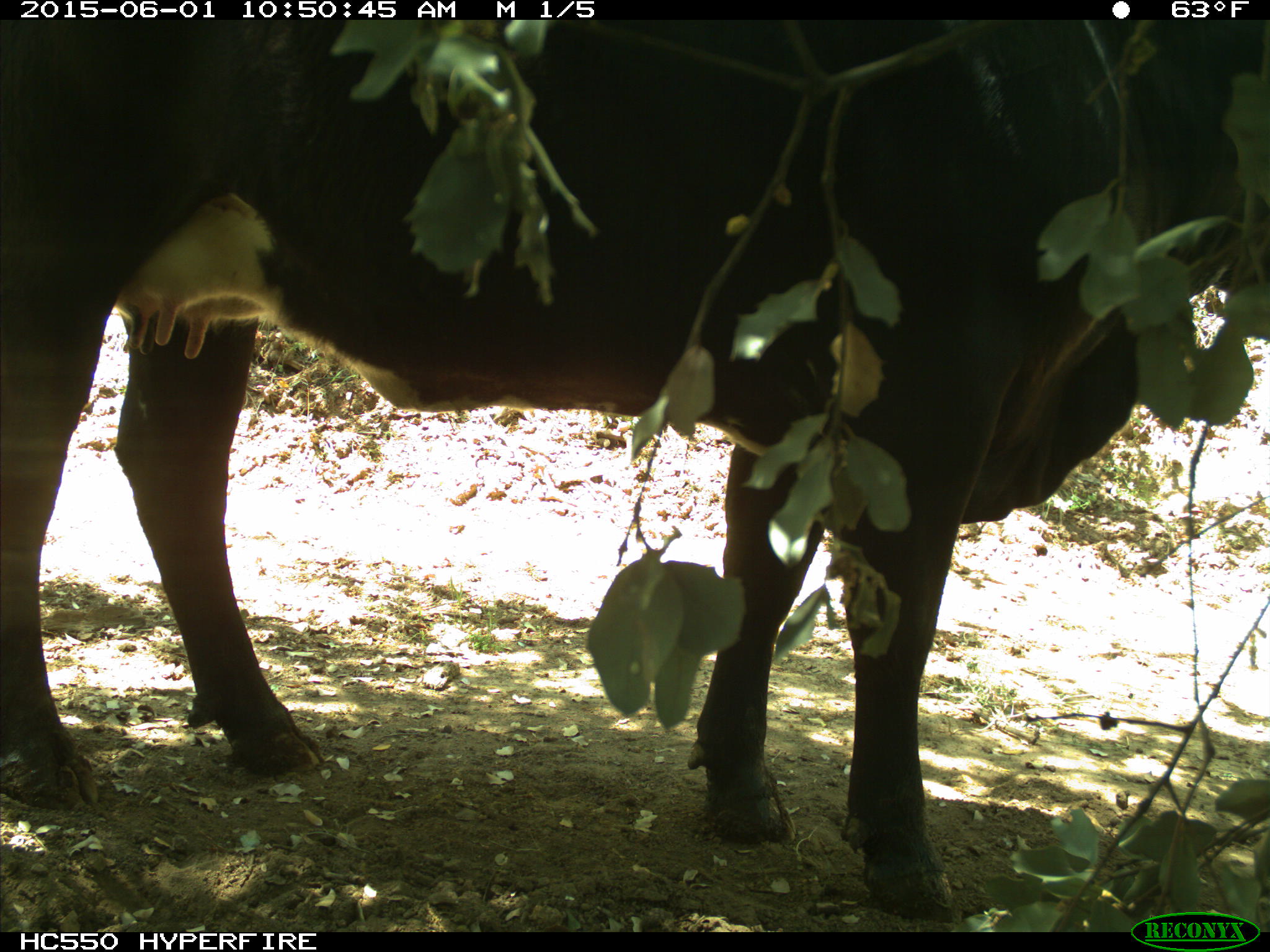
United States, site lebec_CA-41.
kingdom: Animalia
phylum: Chordata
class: Mammalia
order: Artiodactyla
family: Bovidae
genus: Bos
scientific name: Bos taurus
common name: domestic cow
Bos taurus (domestic cow).